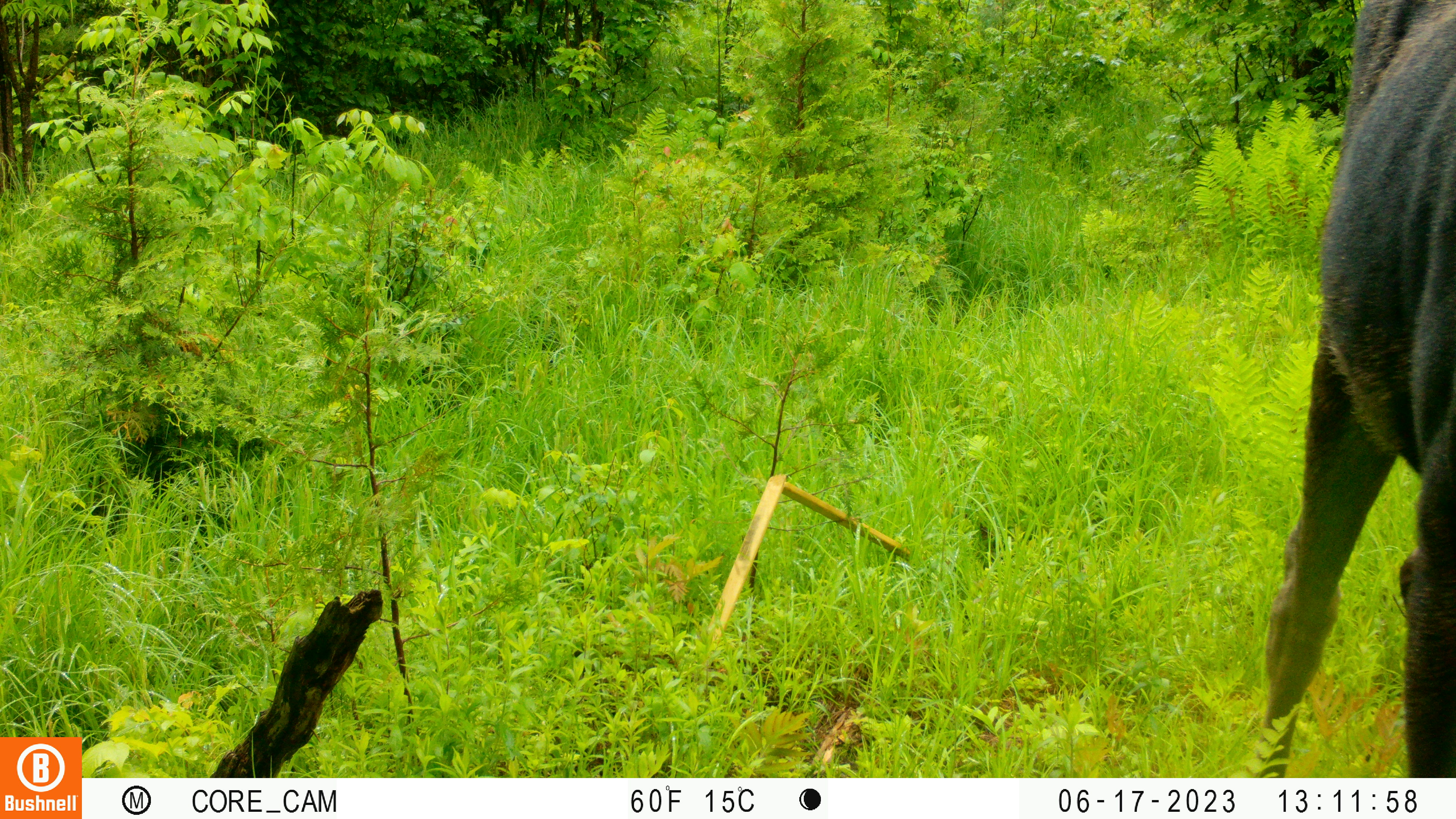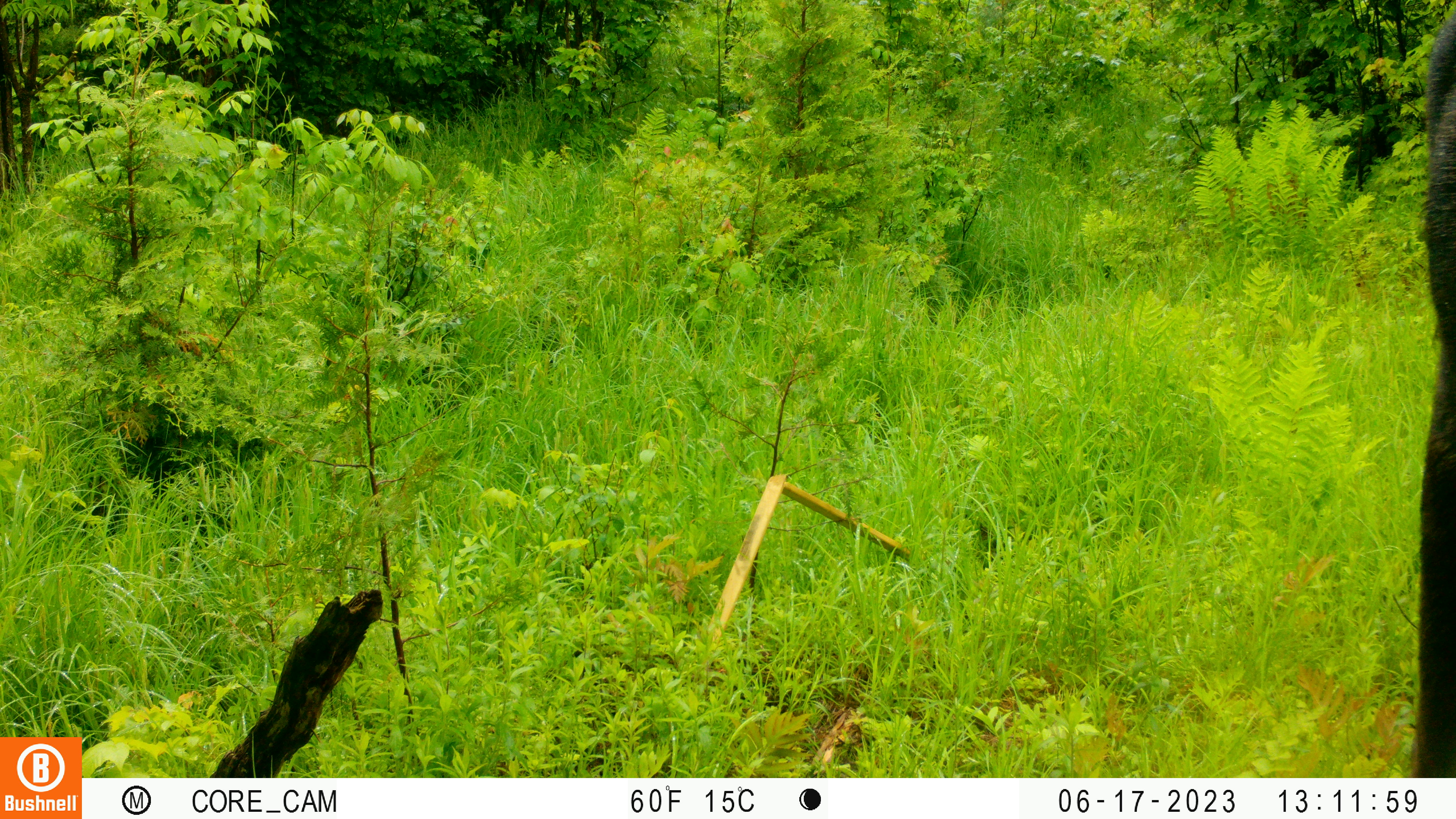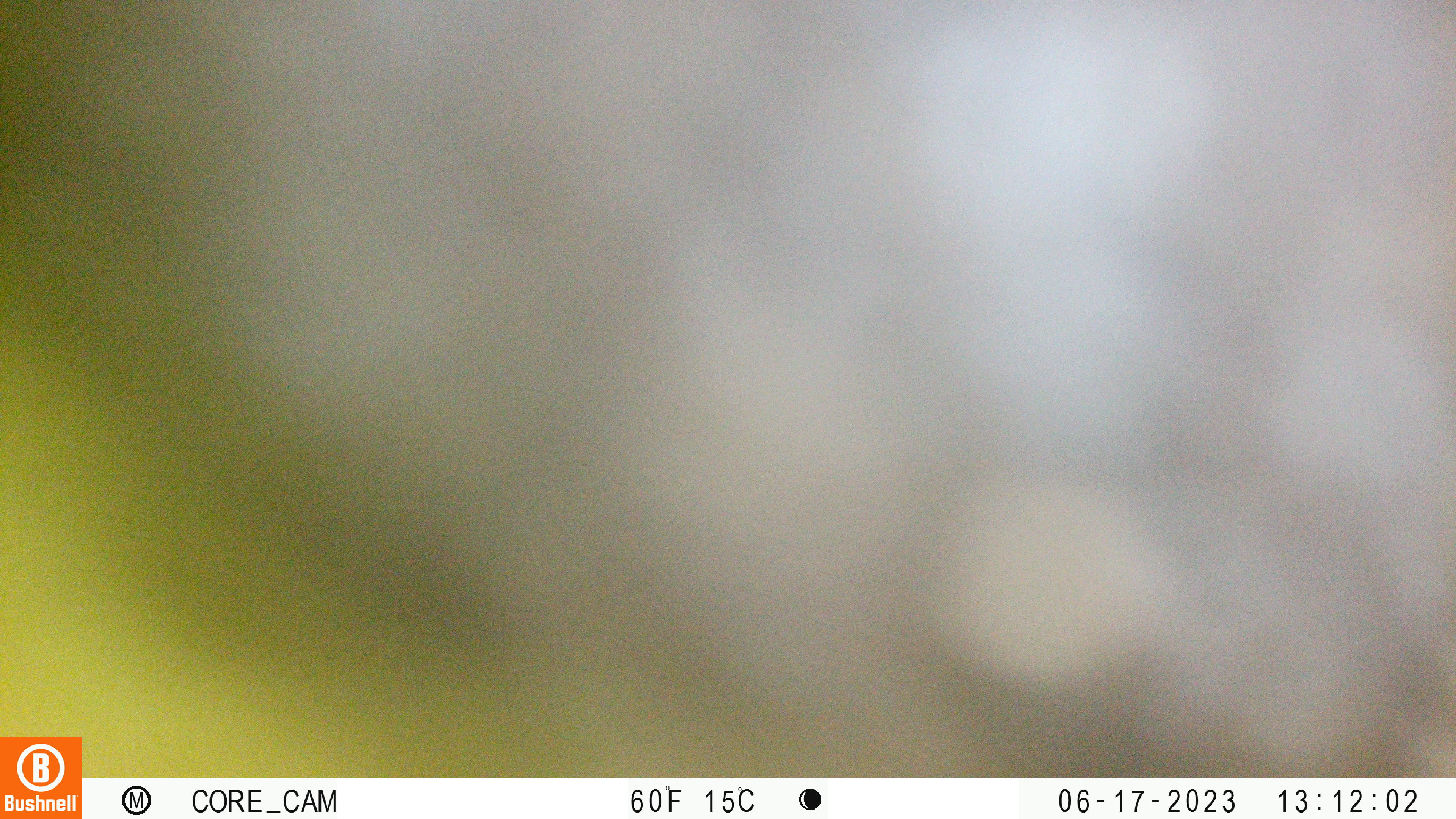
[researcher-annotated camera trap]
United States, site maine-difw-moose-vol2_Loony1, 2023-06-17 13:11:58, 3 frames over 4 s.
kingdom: Animalia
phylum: Chordata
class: Mammalia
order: Artiodactyla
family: Cervidae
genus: Alces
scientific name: Alces alces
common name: moose